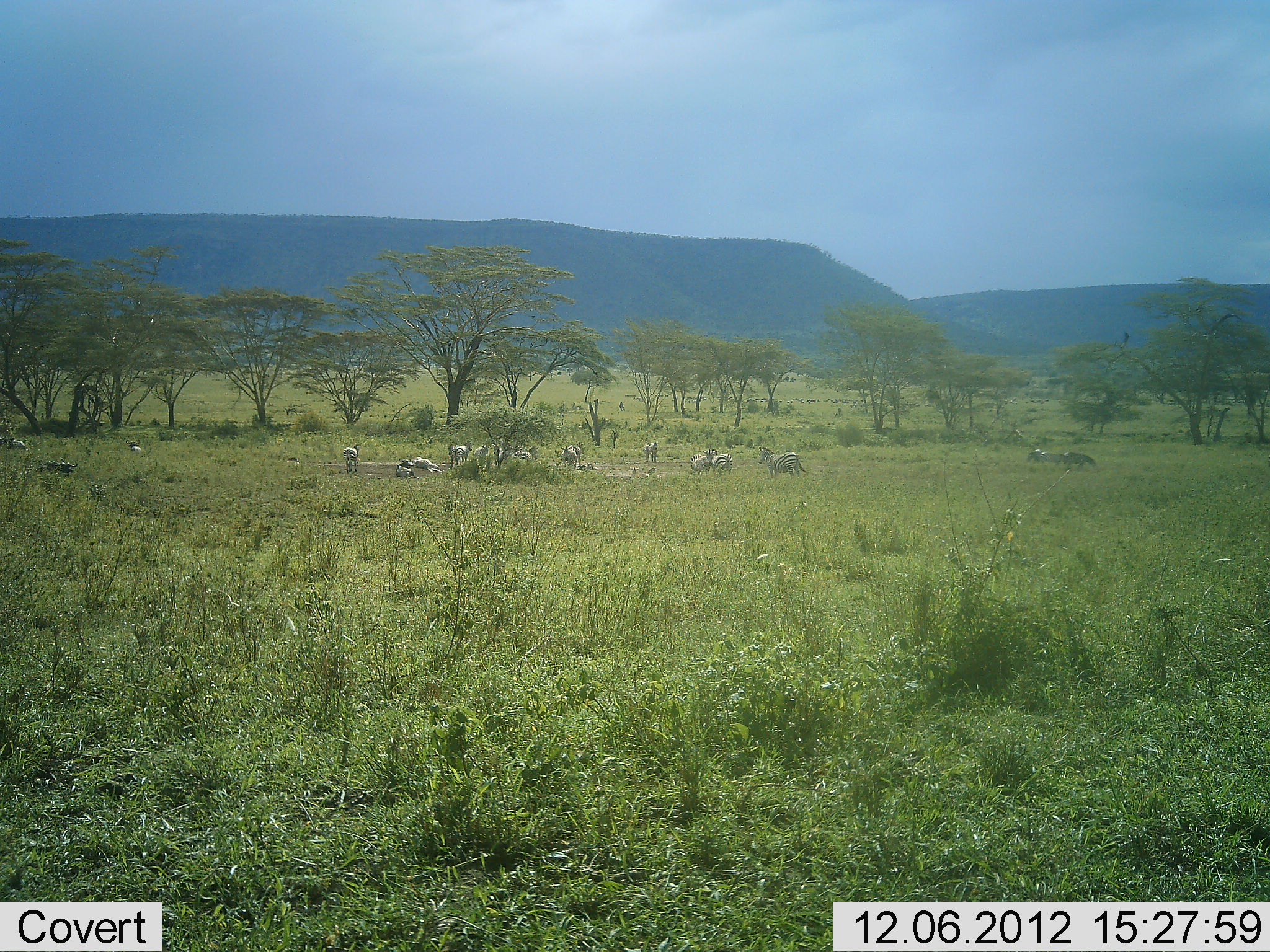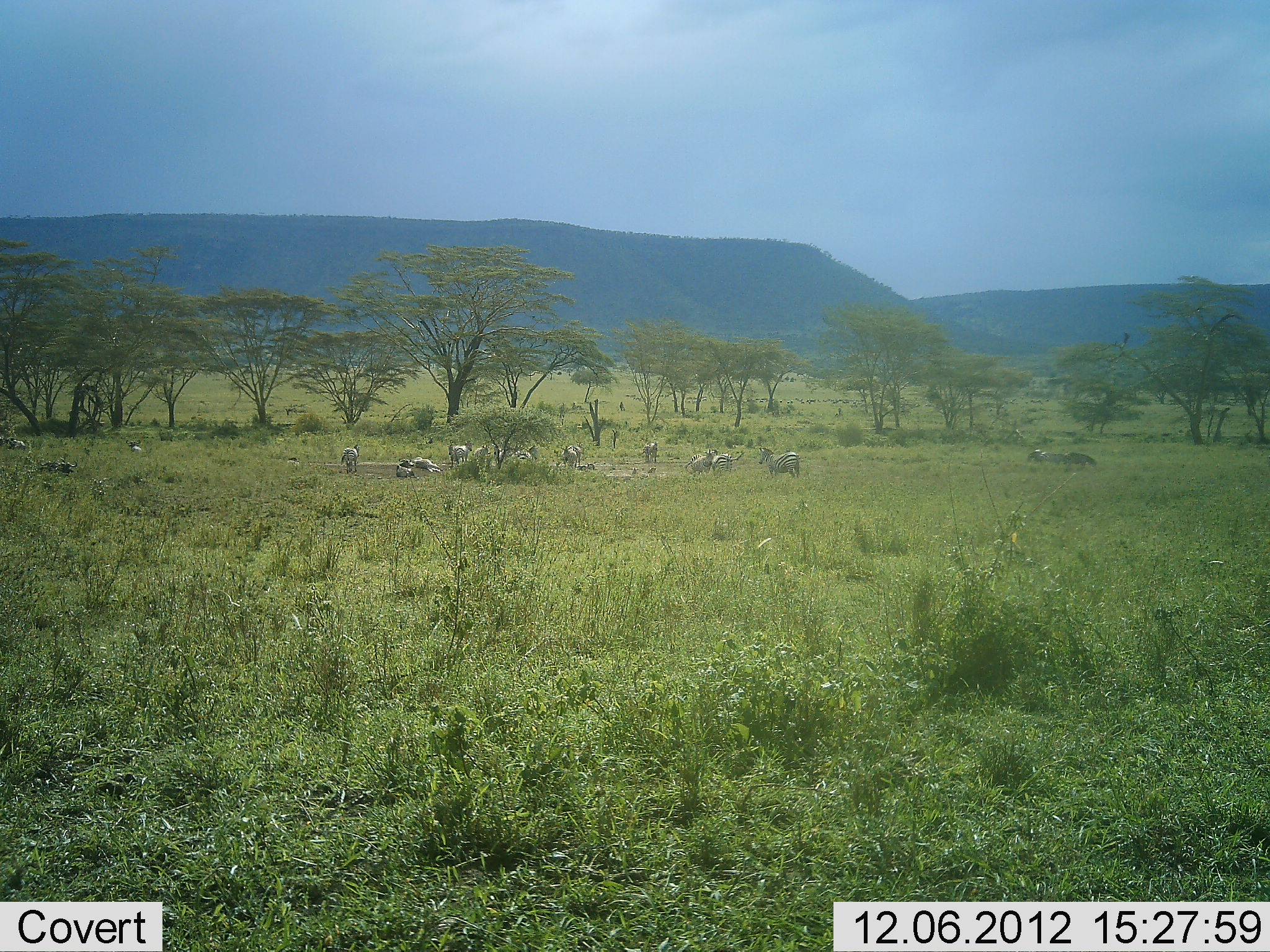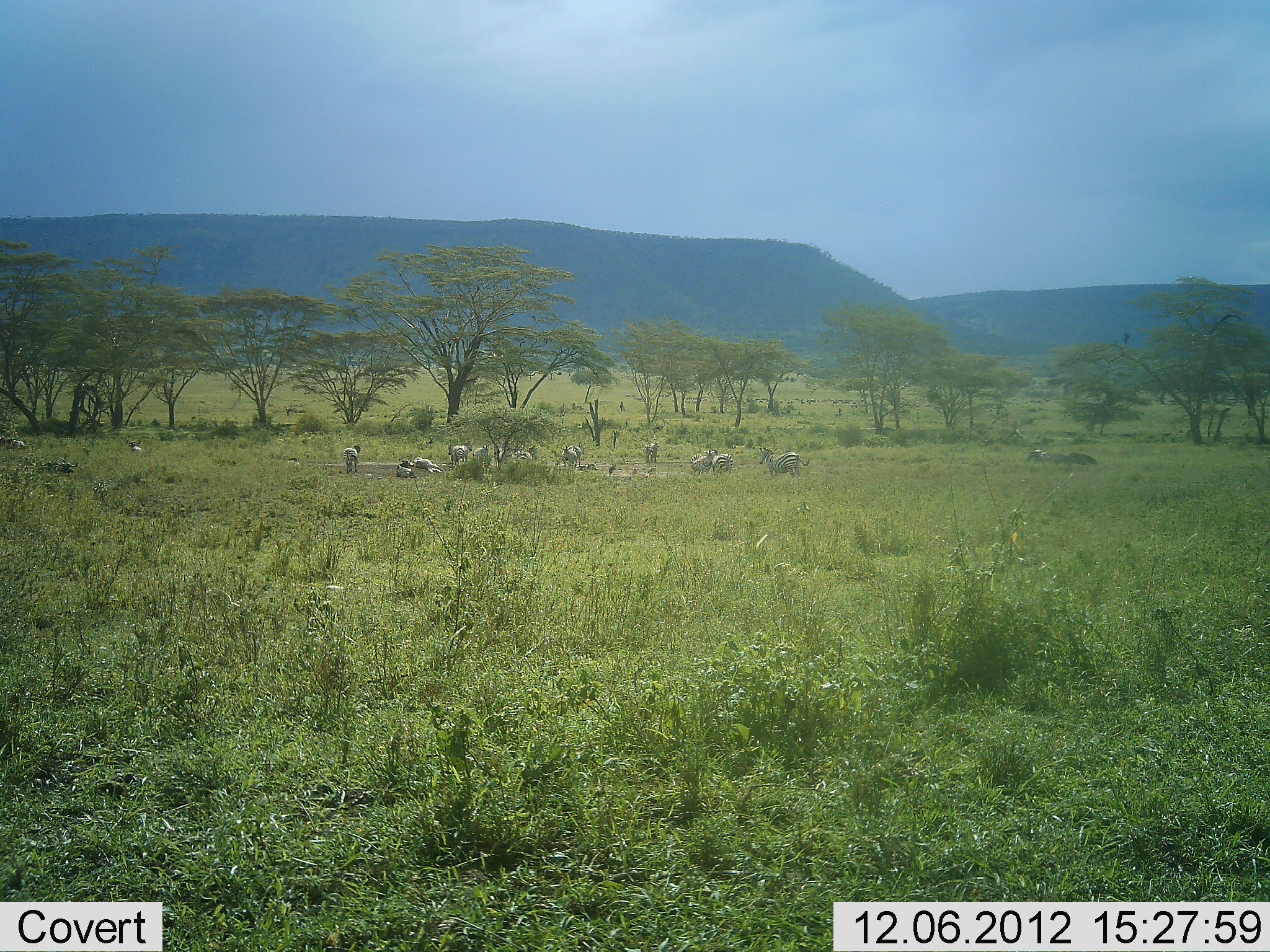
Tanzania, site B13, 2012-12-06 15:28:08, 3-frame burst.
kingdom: Animalia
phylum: Chordata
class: Mammalia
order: Perissodactyla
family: Equidae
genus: Equus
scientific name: Equus quagga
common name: plains zebra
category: zebra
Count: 11-50.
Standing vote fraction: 60%.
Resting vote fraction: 70%.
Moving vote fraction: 10%.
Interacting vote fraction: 0%.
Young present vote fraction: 0%.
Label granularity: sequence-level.